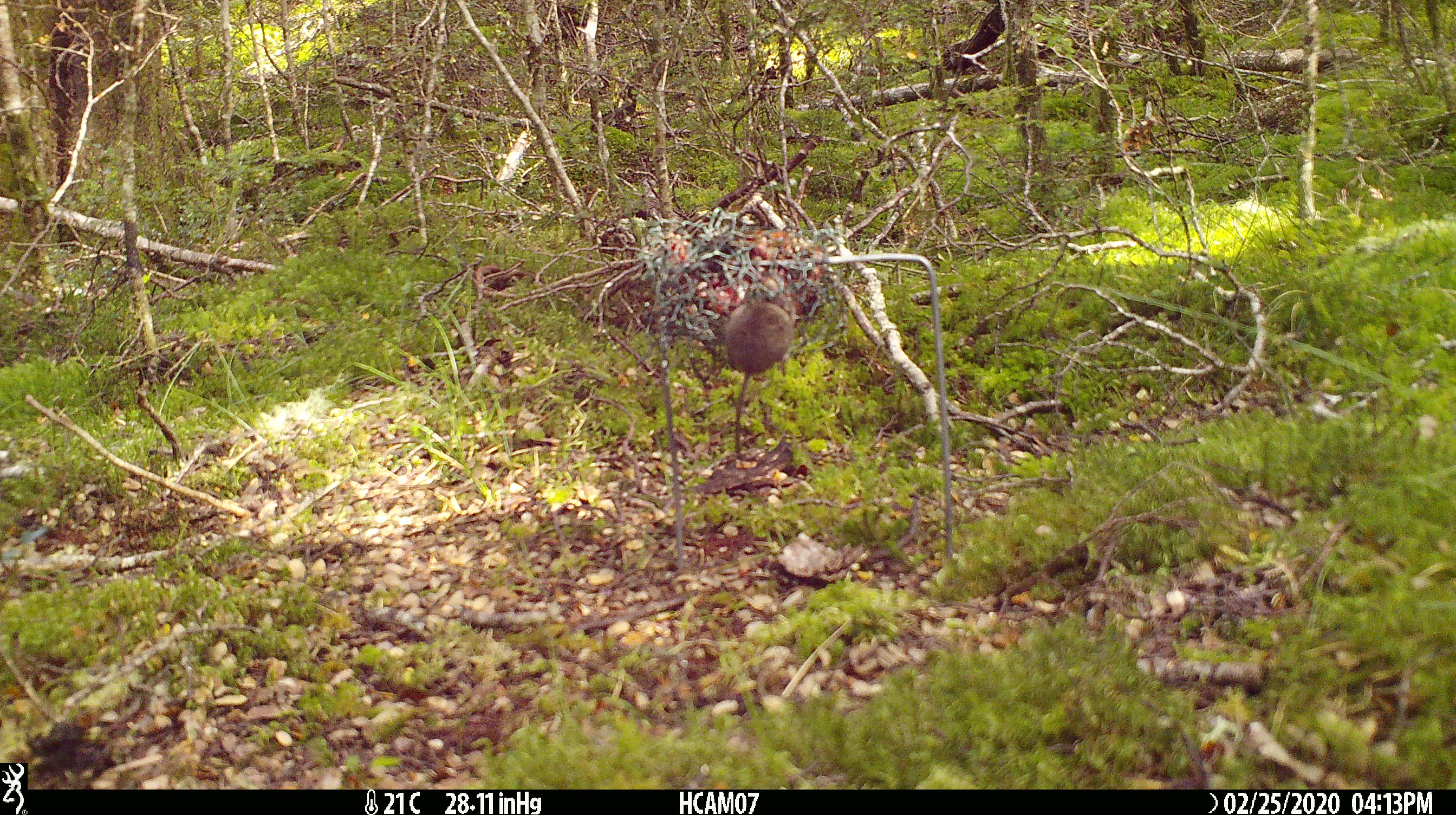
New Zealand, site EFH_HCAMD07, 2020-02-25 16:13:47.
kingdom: Animalia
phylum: Chordata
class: Mammalia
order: Rodentia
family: Muridae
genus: Mus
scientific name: Mus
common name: mouse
Mouse (Mus).